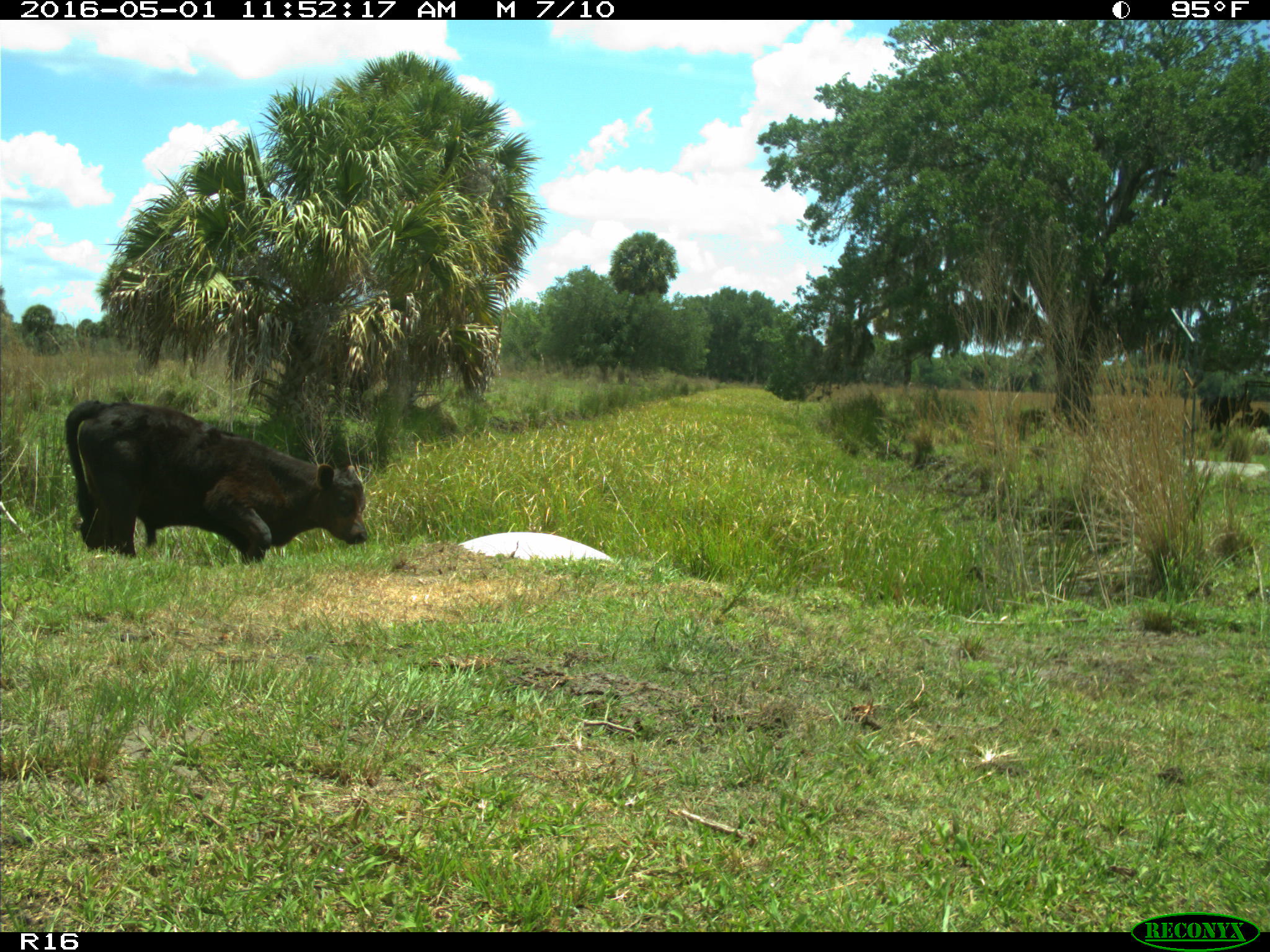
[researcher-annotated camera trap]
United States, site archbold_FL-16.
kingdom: Animalia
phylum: Chordata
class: Mammalia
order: Artiodactyla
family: Bovidae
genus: Bos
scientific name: Bos taurus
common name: domestic cow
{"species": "Bos taurus (domestic cow)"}